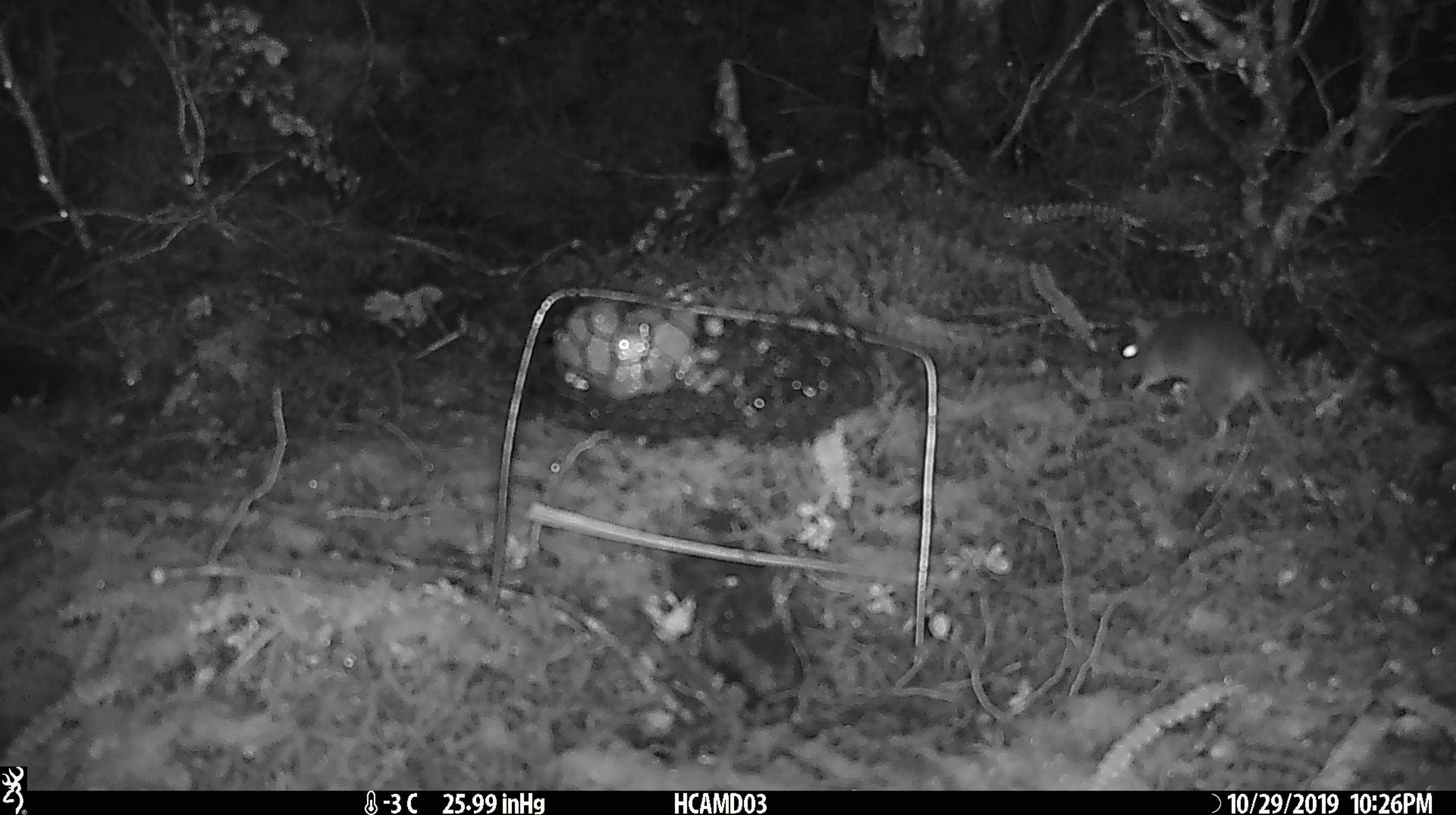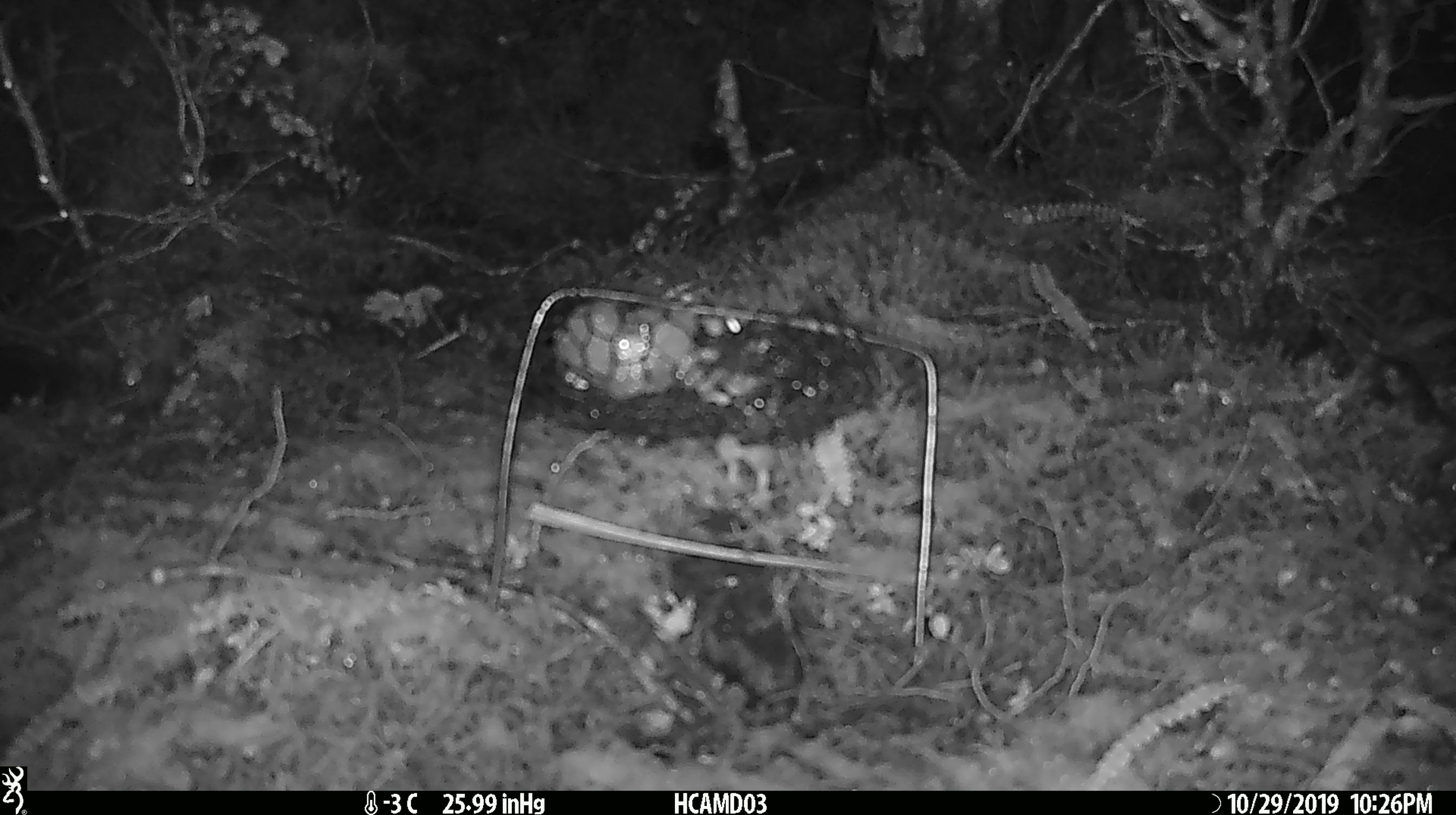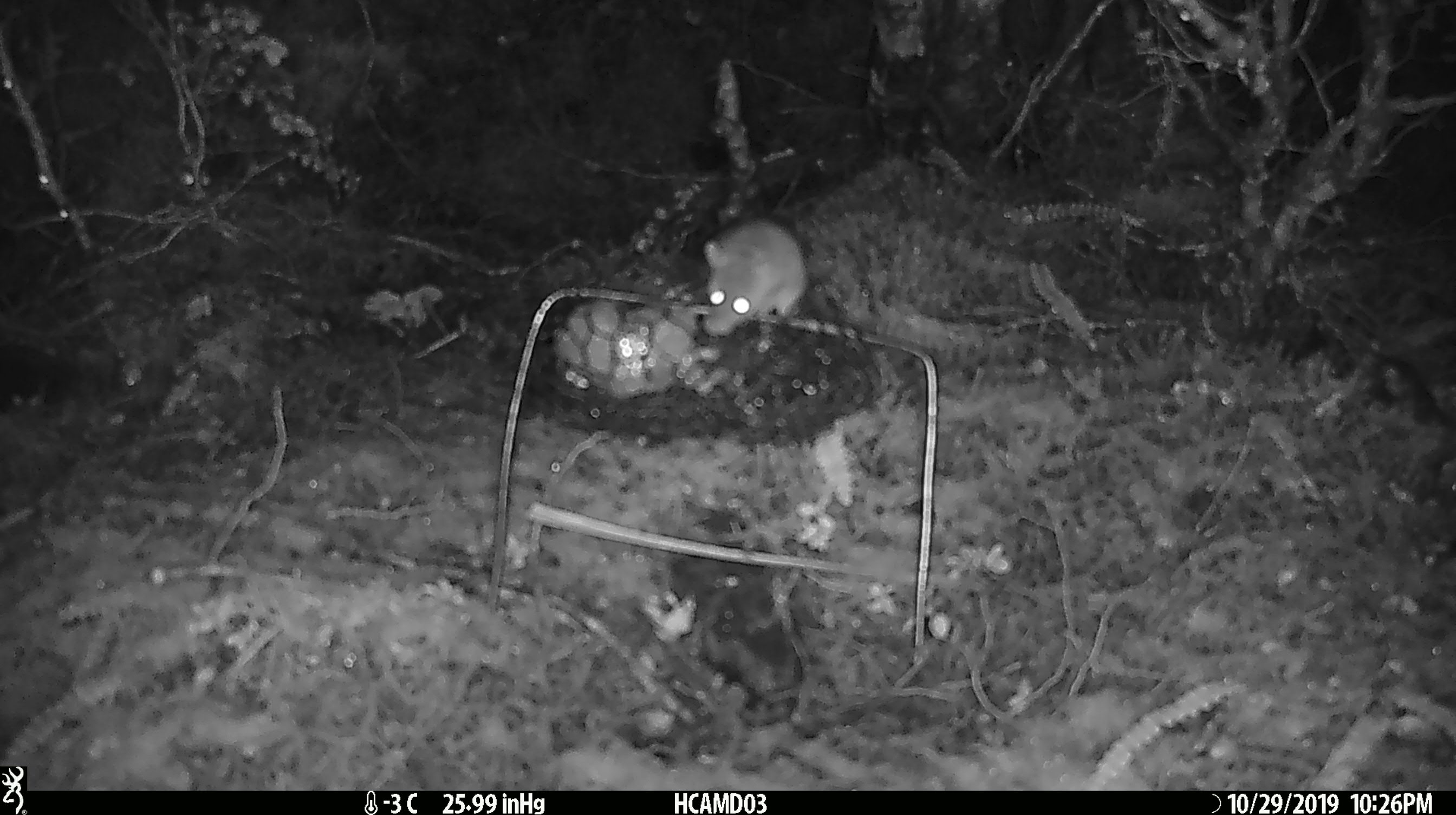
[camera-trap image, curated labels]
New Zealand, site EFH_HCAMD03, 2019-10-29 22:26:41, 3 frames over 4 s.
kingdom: Animalia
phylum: Chordata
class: Mammalia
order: Rodentia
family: Muridae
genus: Mus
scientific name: Mus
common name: mouse